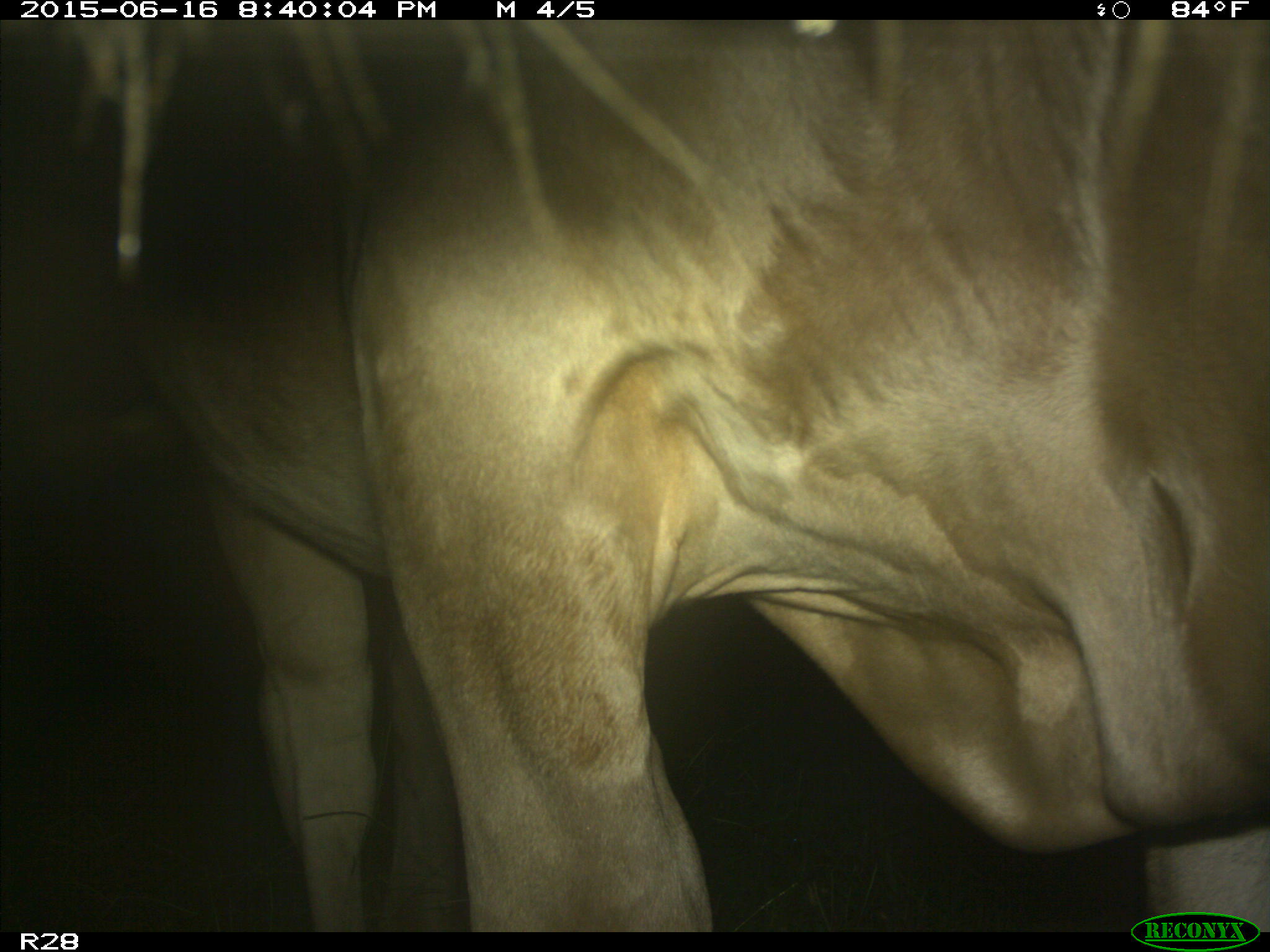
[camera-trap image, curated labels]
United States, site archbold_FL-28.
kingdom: Animalia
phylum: Chordata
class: Mammalia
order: Artiodactyla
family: Bovidae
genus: Bos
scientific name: Bos taurus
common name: domestic cow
Bos taurus (domestic cow).